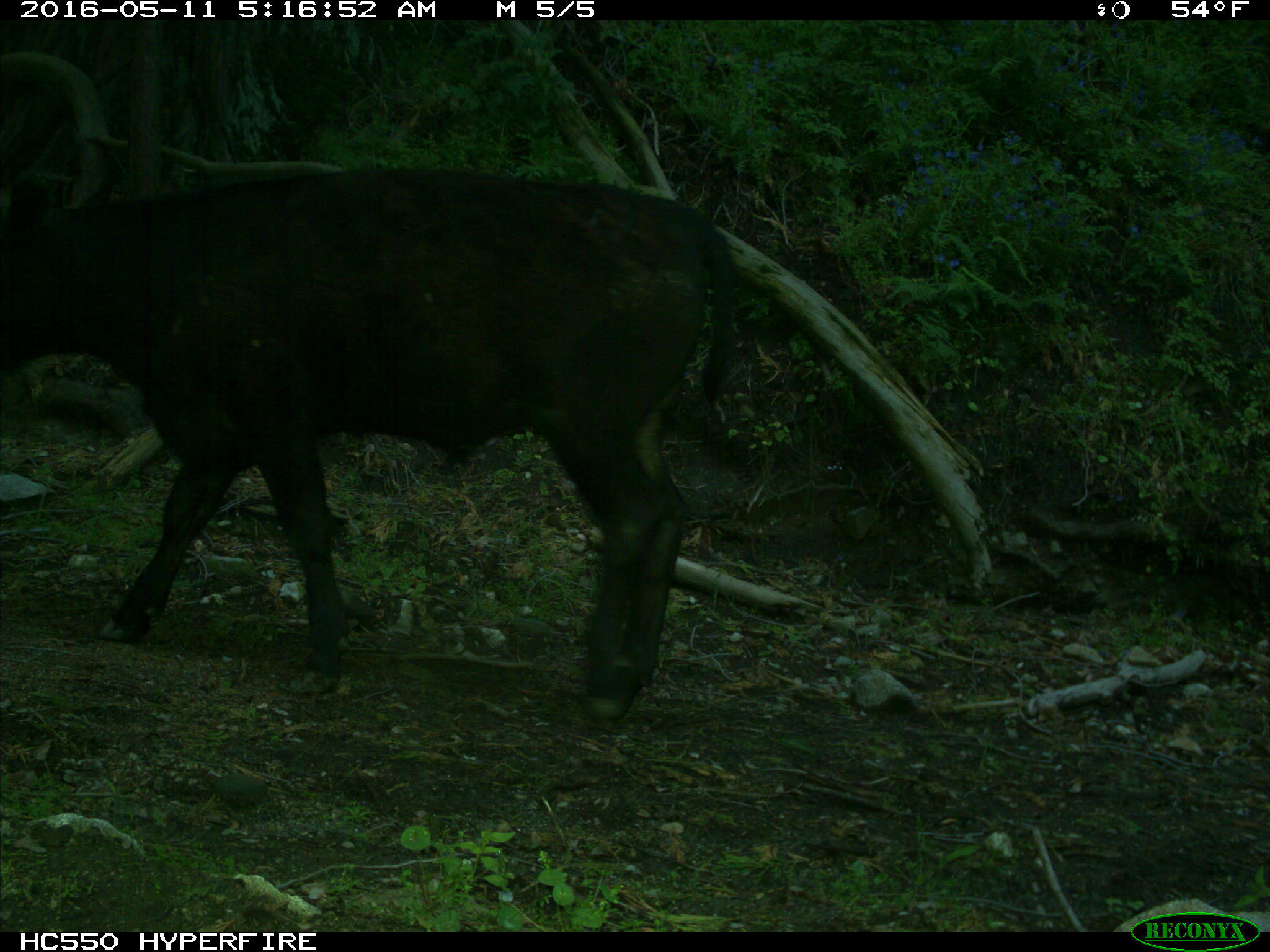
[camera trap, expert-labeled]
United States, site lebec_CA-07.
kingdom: Animalia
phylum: Chordata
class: Mammalia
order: Artiodactyla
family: Bovidae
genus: Bos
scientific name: Bos taurus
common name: domestic cow